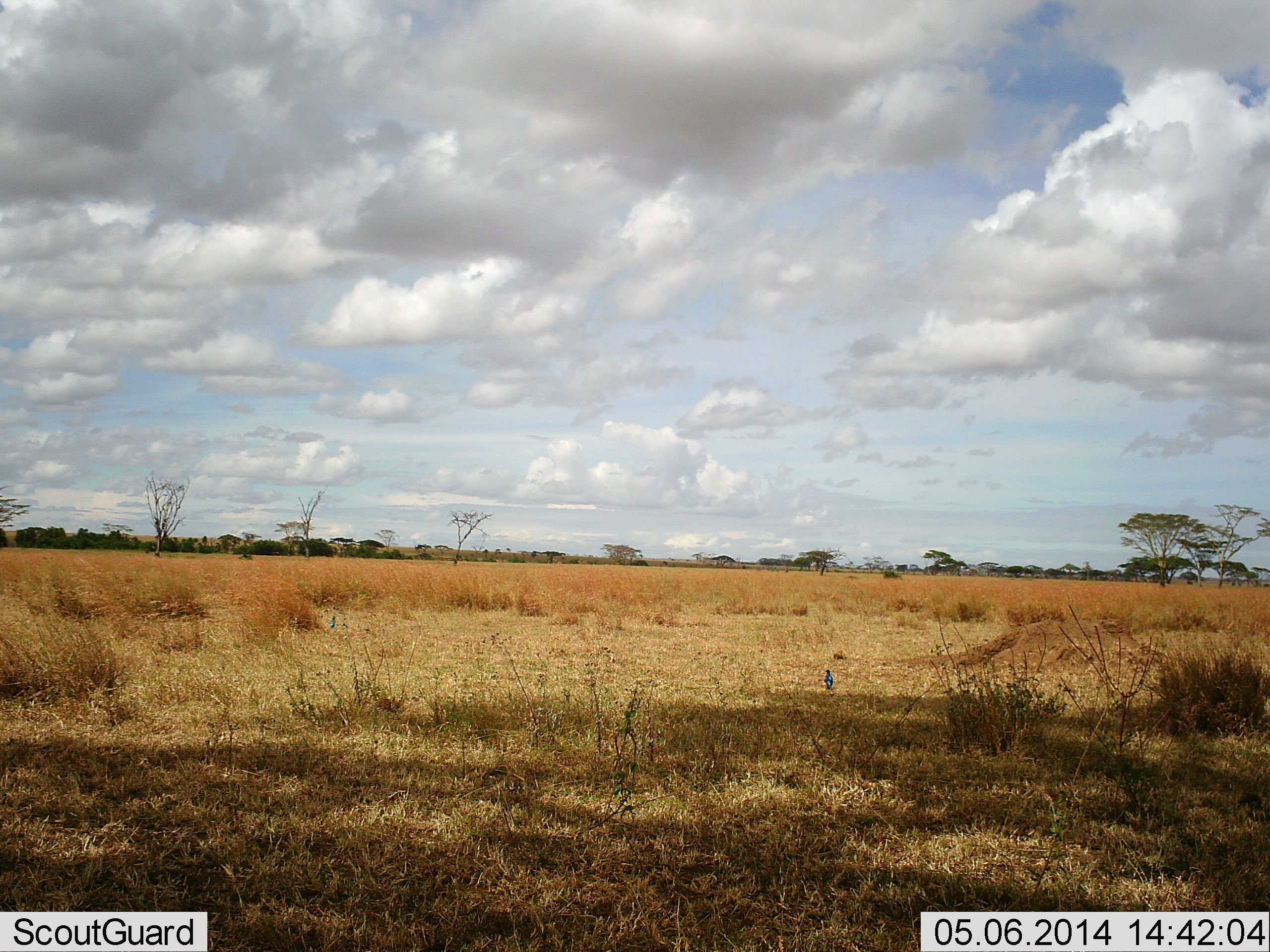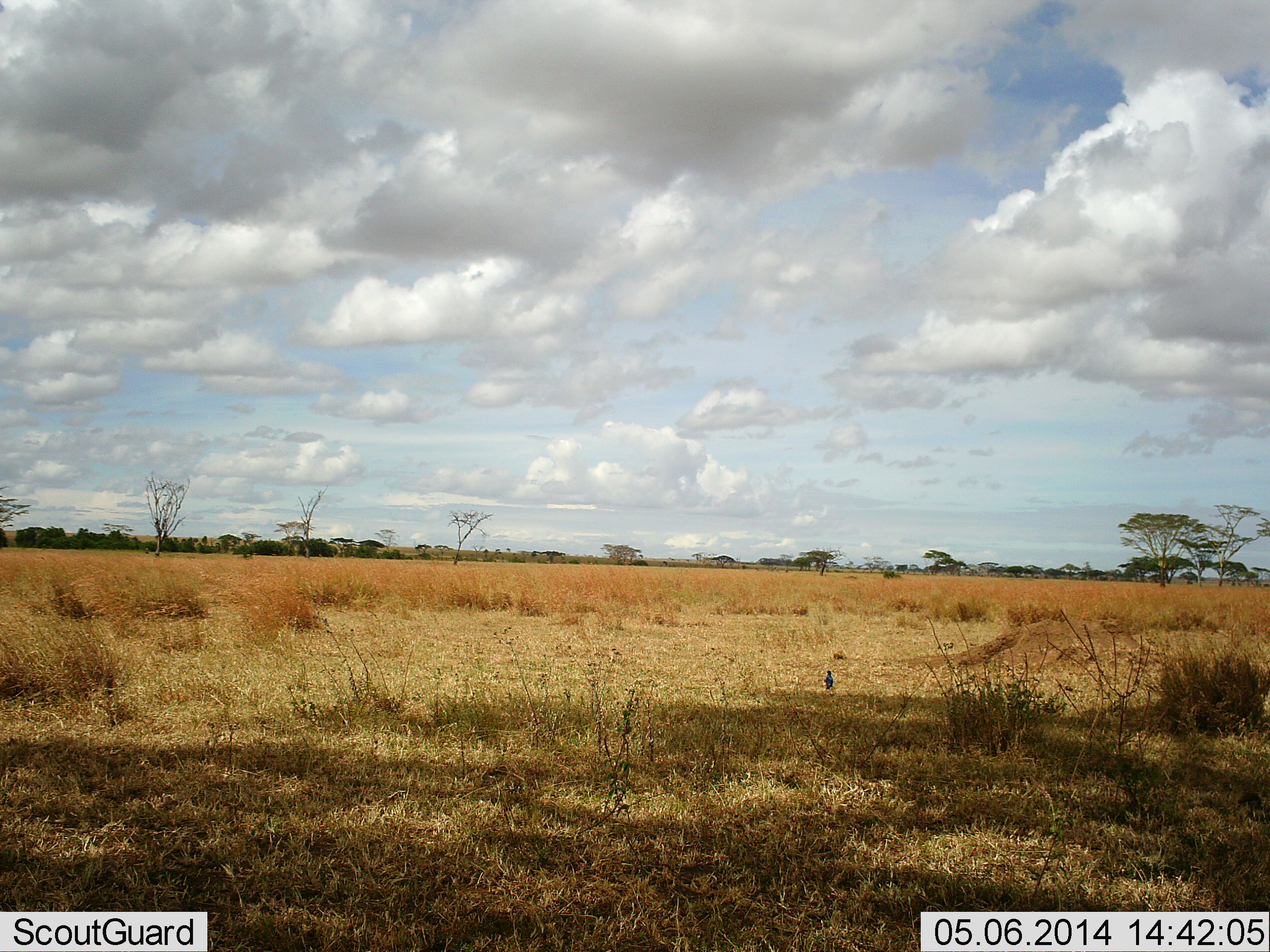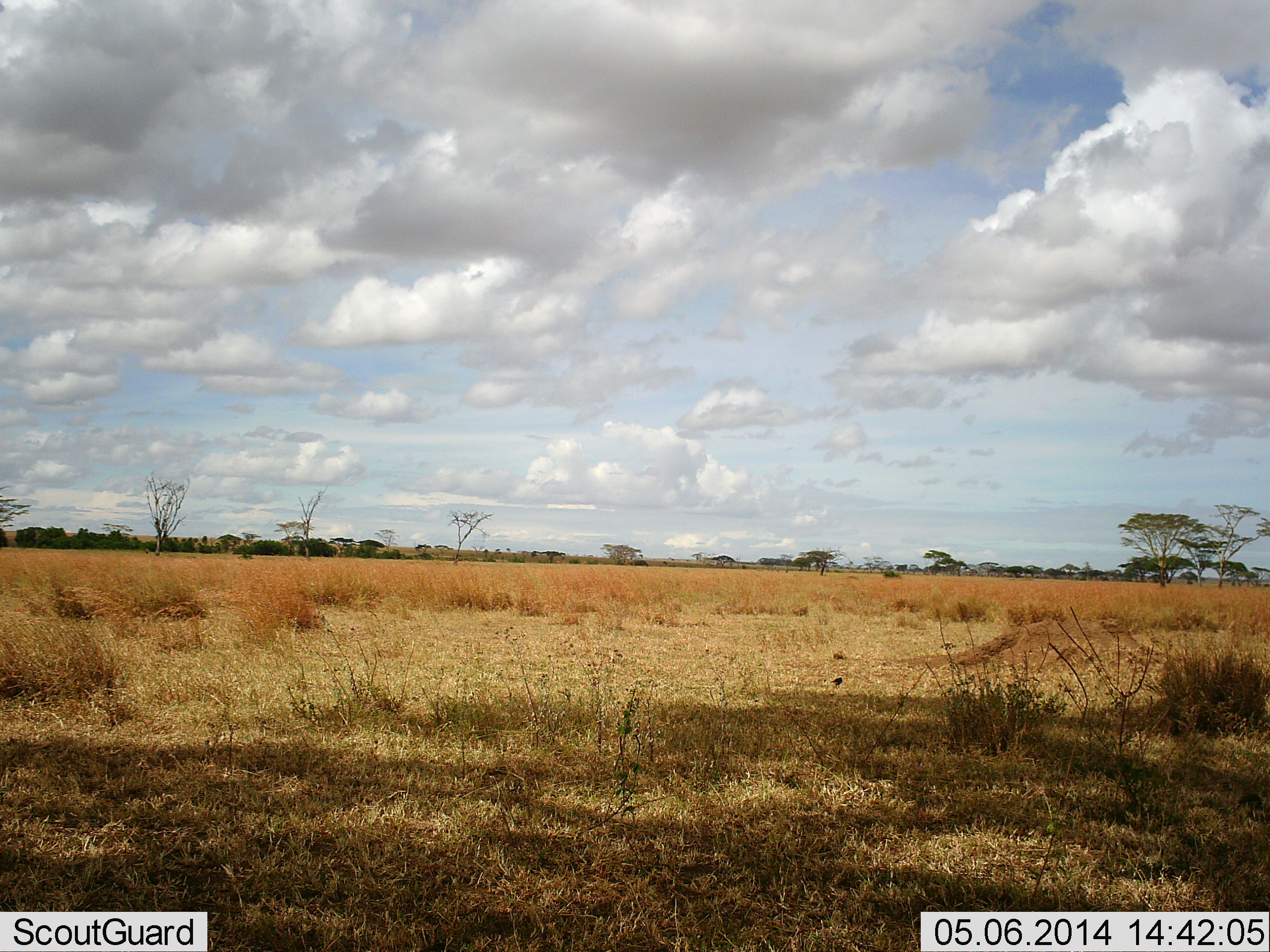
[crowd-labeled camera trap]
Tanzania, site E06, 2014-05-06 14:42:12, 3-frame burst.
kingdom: Animalia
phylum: Chordata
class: Aves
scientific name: Aves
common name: bird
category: otherbird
Otherbird (bird) (Aves), count 1. Behavior (volunteer vote fractions): standing 50%, resting 0%, moving 40%, interacting 0%. Young present (vote fraction): 0%. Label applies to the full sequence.